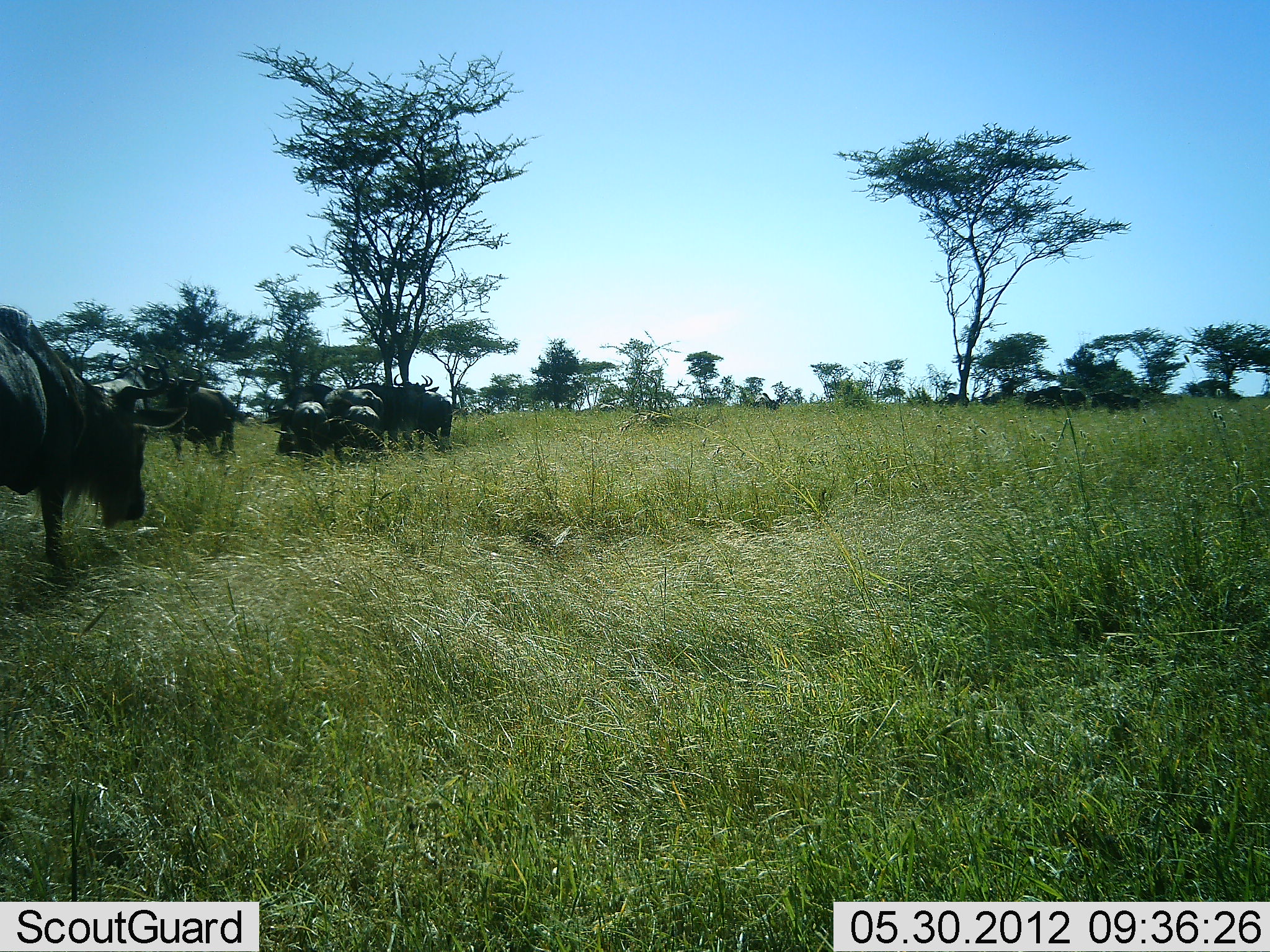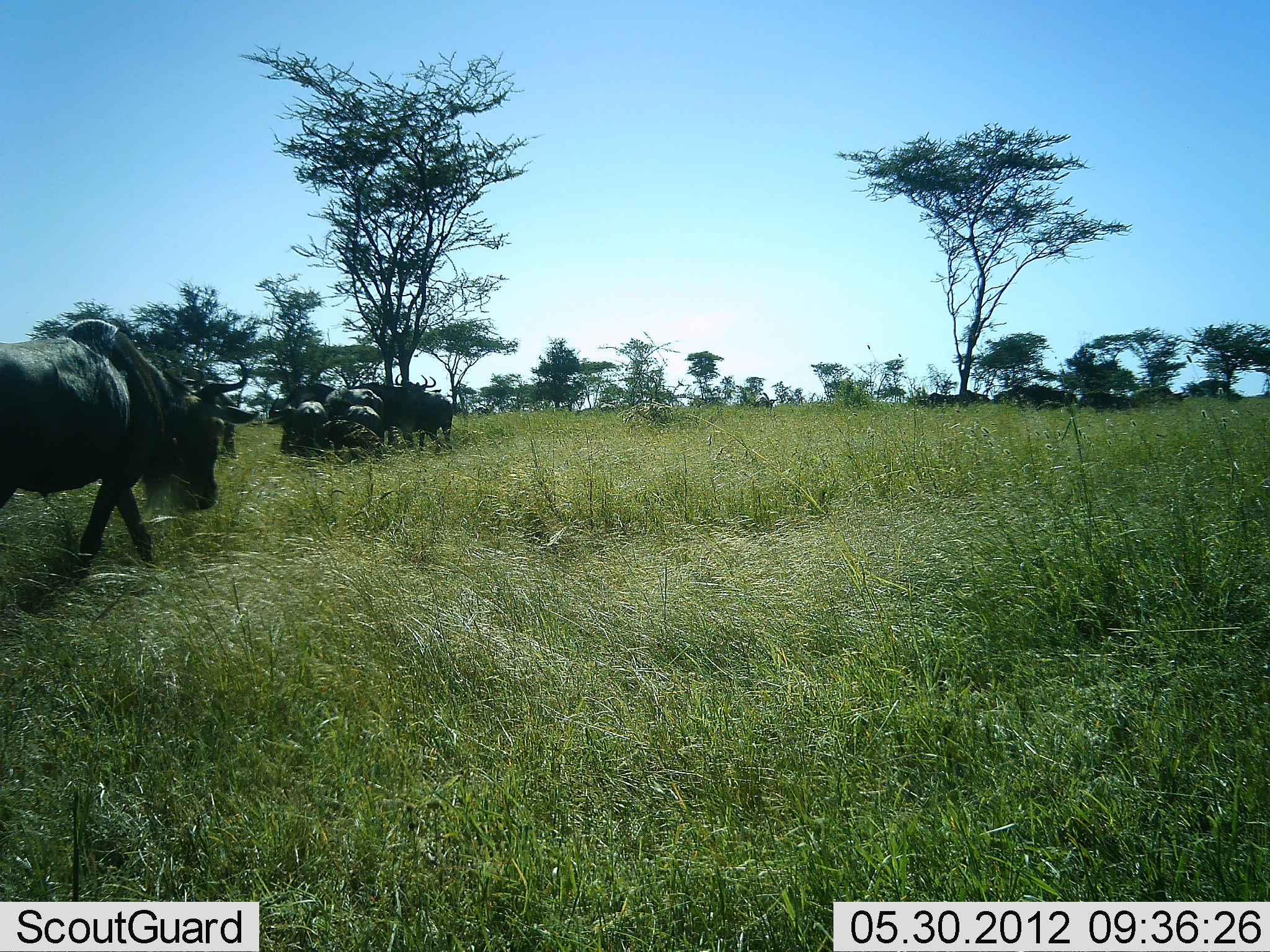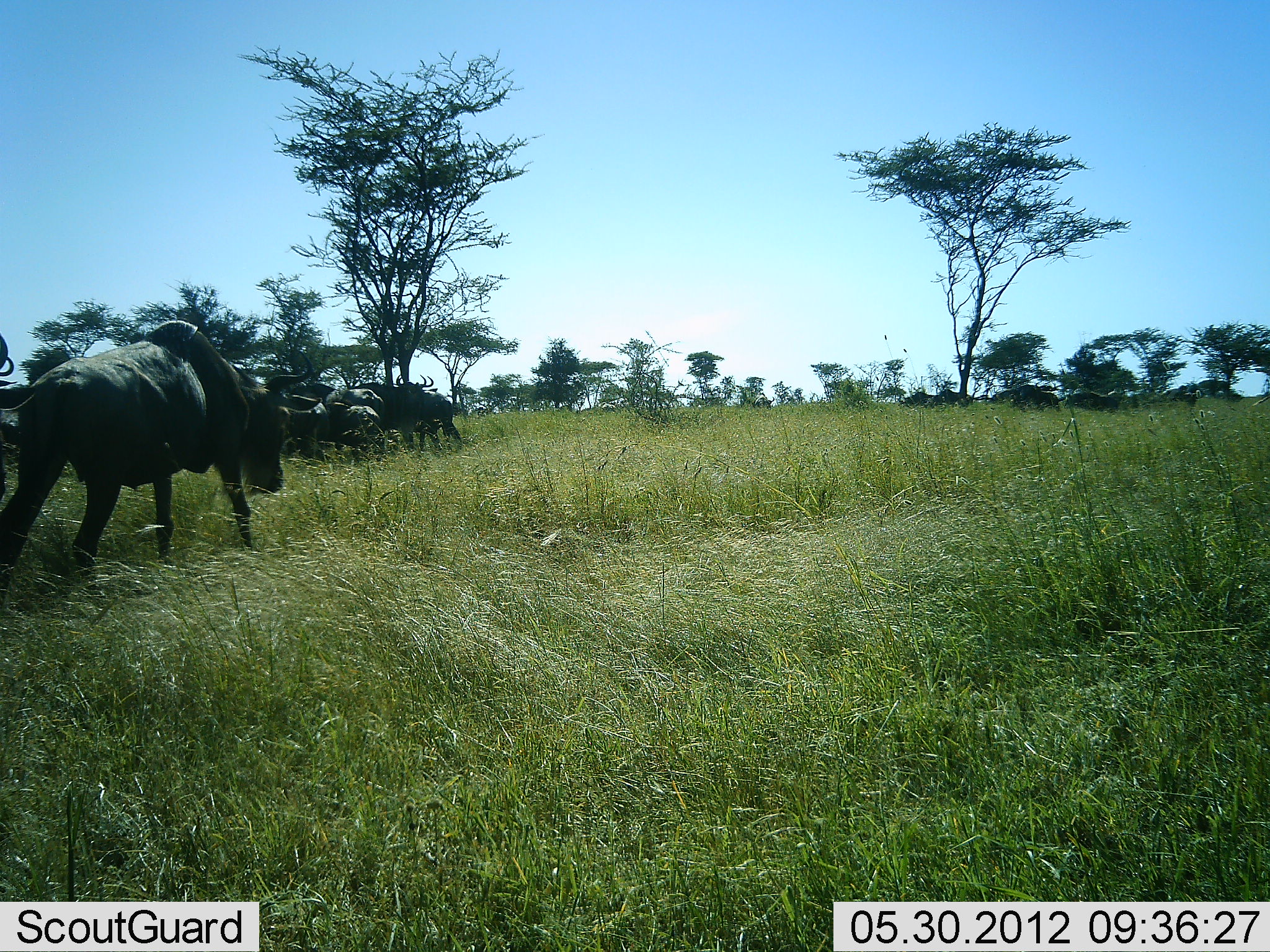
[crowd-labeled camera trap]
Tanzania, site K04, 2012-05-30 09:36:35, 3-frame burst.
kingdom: Animalia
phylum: Chordata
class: Mammalia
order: Artiodactyla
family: Bovidae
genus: Connochaetes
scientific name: Connochaetes taurinus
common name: blue wildebeest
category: wildebeest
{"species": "wildebeest (blue wildebeest) (Connochaetes taurinus)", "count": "11-50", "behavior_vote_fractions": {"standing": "60%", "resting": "30%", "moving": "80%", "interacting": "10%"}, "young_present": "10%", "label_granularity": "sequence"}